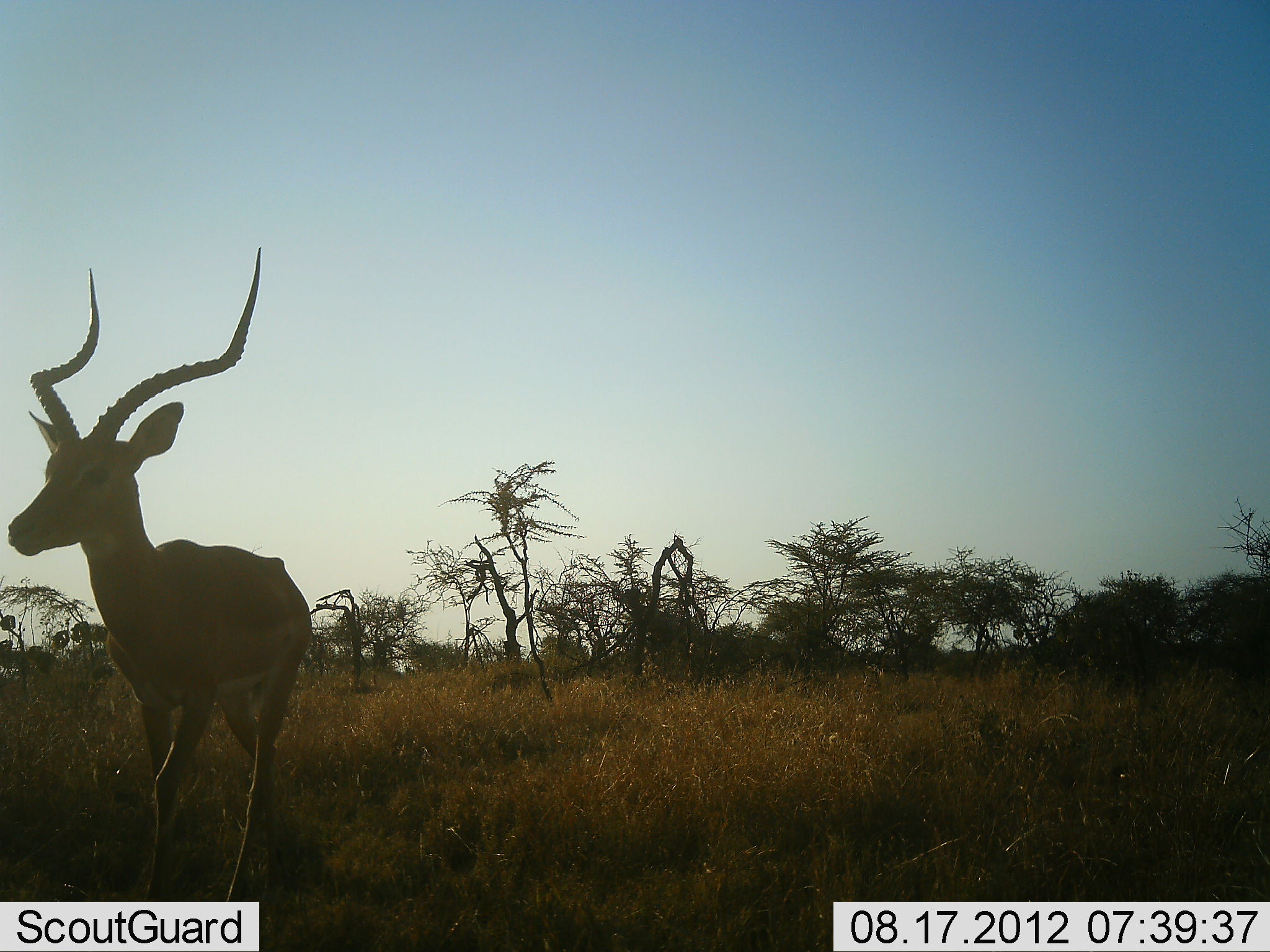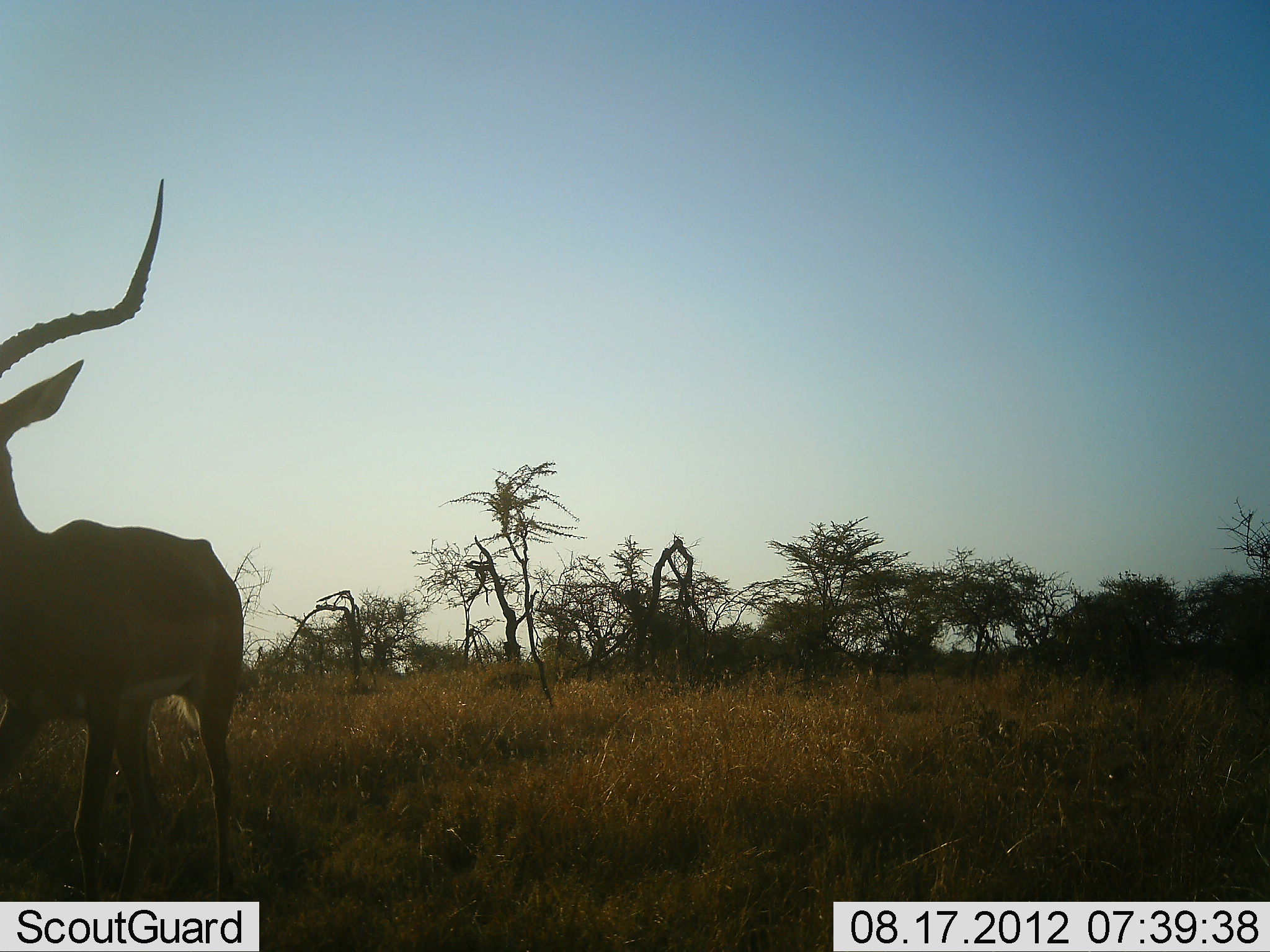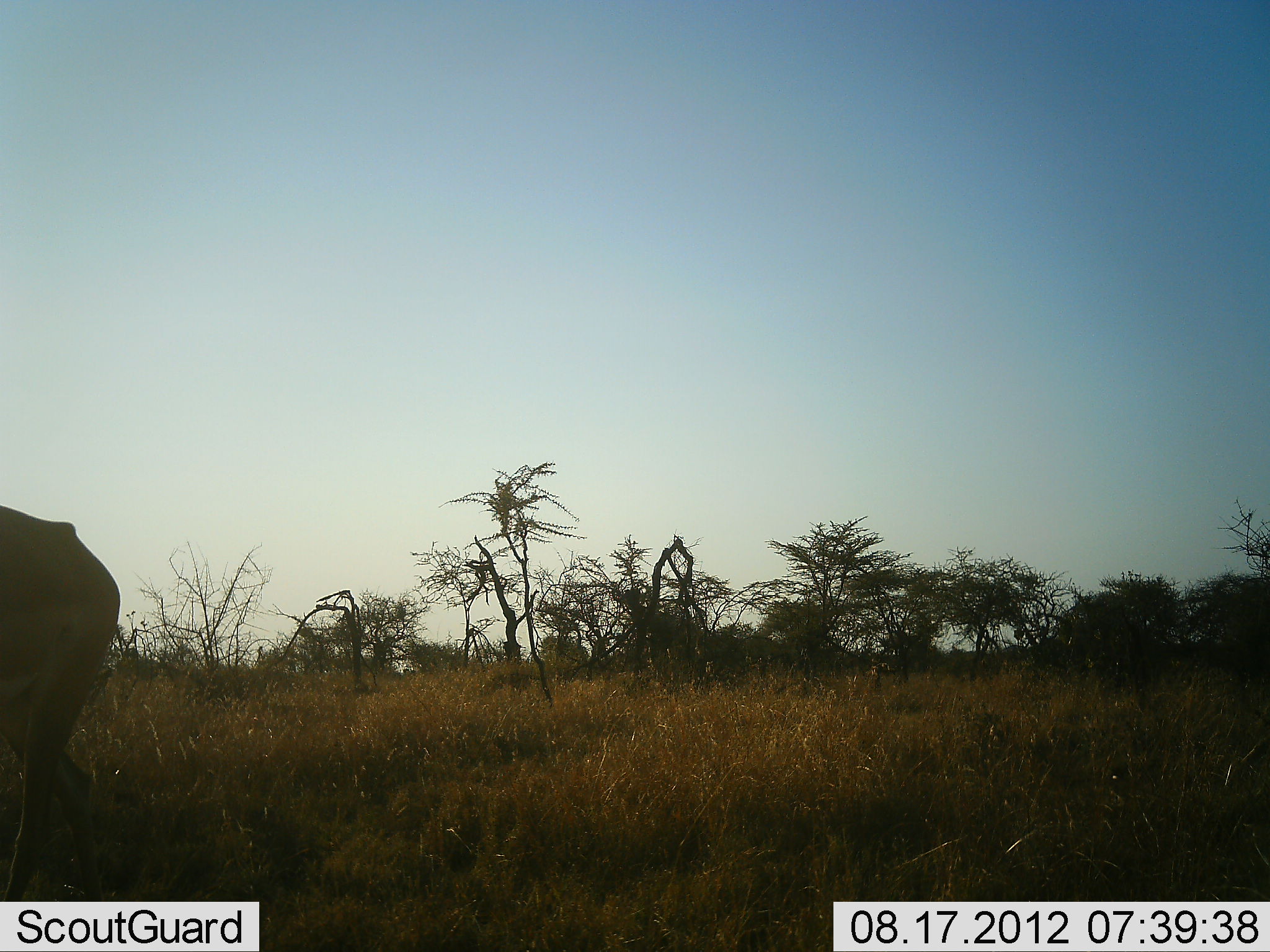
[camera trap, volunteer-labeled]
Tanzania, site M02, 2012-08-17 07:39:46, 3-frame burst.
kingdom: Animalia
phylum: Chordata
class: Mammalia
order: Artiodactyla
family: Bovidae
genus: Aepyceros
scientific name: Aepyceros melampus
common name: impala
Impala (Aepyceros melampus), count 1. Behavior (volunteer vote fractions): standing 40%, resting 0%, moving 60%, interacting 0%. Young present (vote fraction): 0%. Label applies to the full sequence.